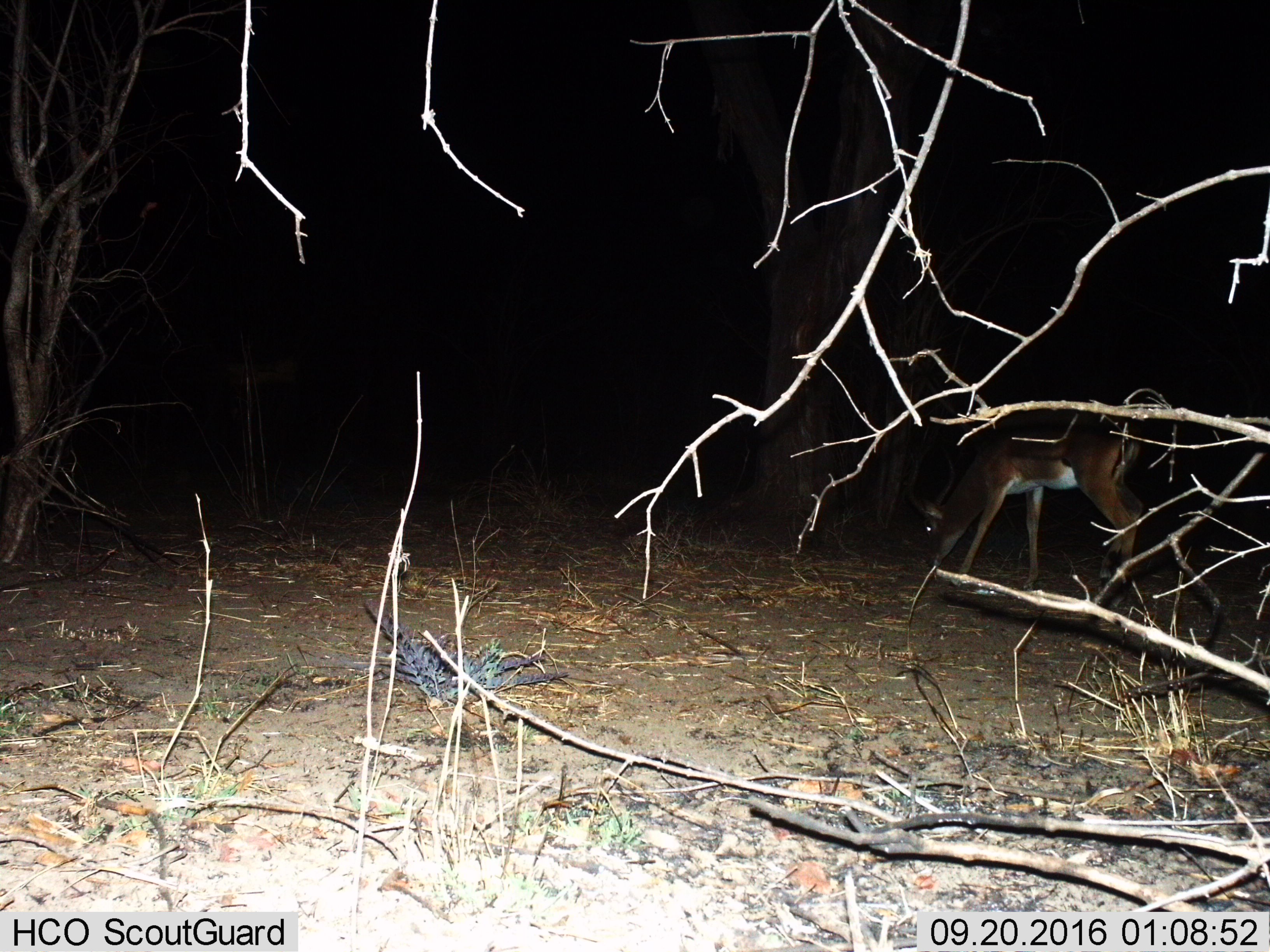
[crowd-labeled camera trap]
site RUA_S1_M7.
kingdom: Animalia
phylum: Chordata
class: Mammalia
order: Artiodactyla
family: Bovidae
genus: Aepyceros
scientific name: Aepyceros melampus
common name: impala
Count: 1.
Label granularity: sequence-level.